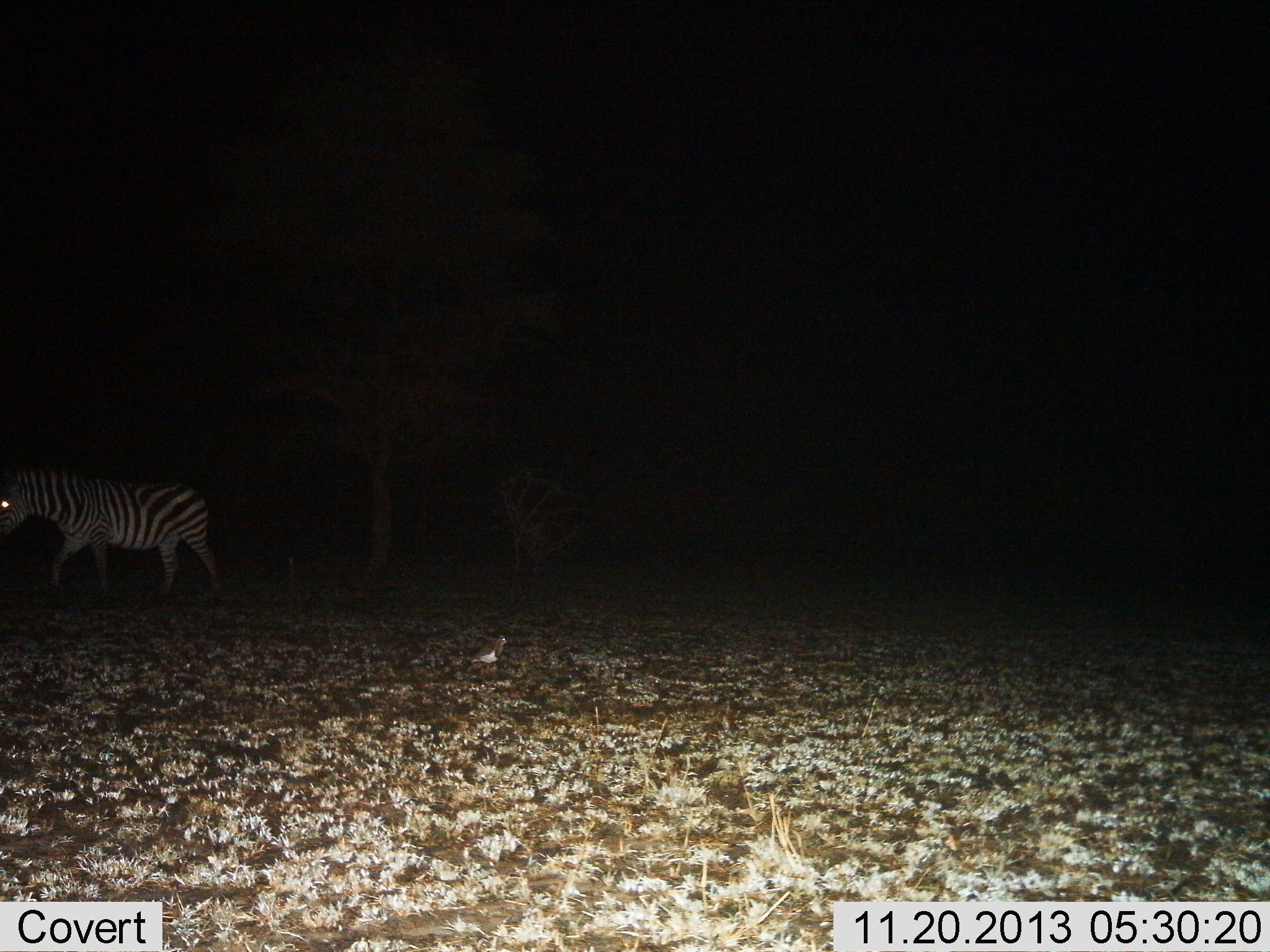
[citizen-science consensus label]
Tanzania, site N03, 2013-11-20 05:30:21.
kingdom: Animalia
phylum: Chordata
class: Mammalia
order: Perissodactyla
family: Equidae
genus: Equus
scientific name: Equus quagga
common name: plains zebra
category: zebra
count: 1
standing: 27%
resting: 0%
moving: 82%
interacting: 0%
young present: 0%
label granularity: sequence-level